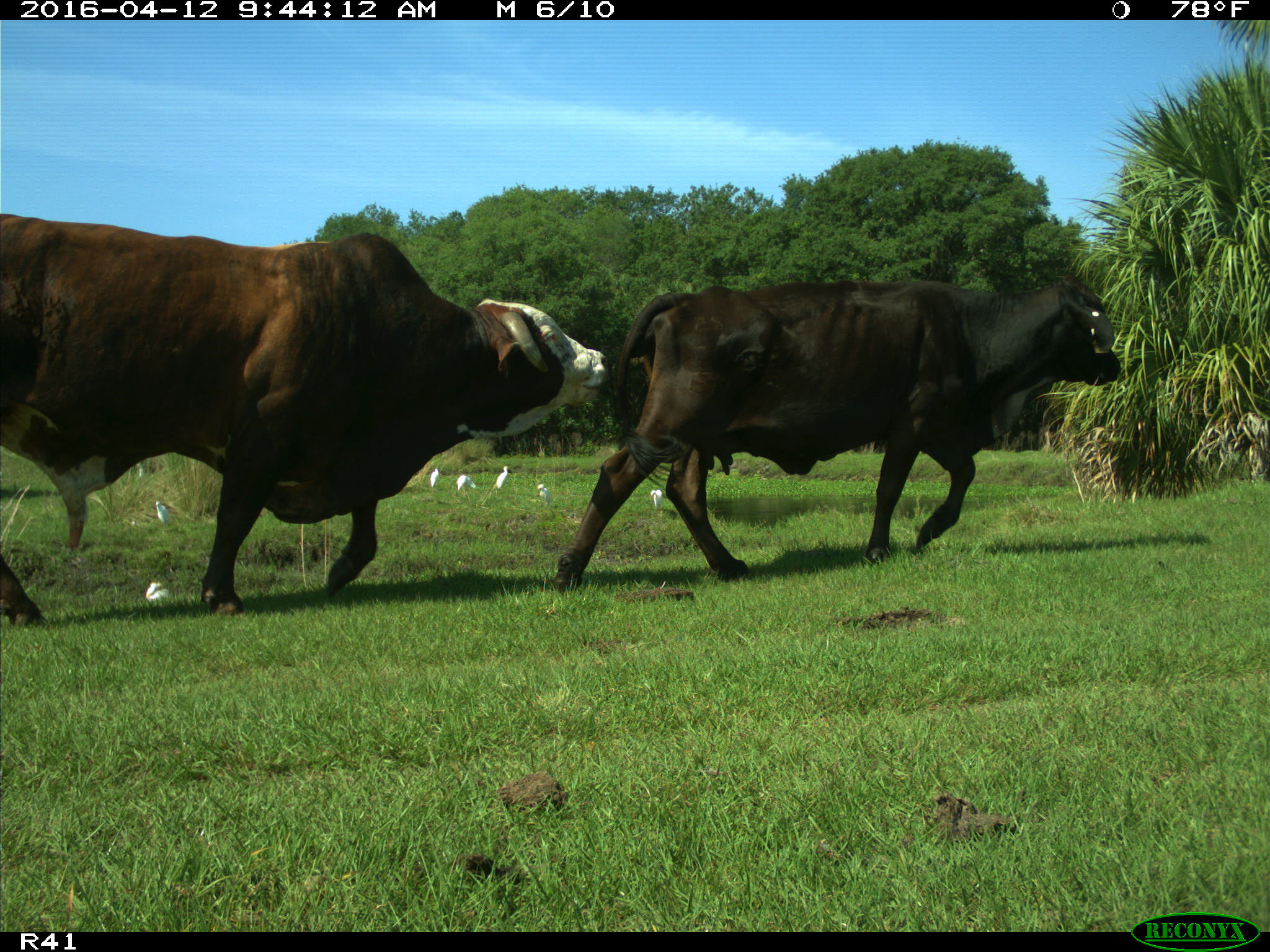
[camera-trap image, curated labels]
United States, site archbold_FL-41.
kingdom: Animalia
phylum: Chordata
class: Mammalia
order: Artiodactyla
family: Bovidae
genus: Bos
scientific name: Bos taurus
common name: domestic cow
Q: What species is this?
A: Bos taurus (domestic cow).